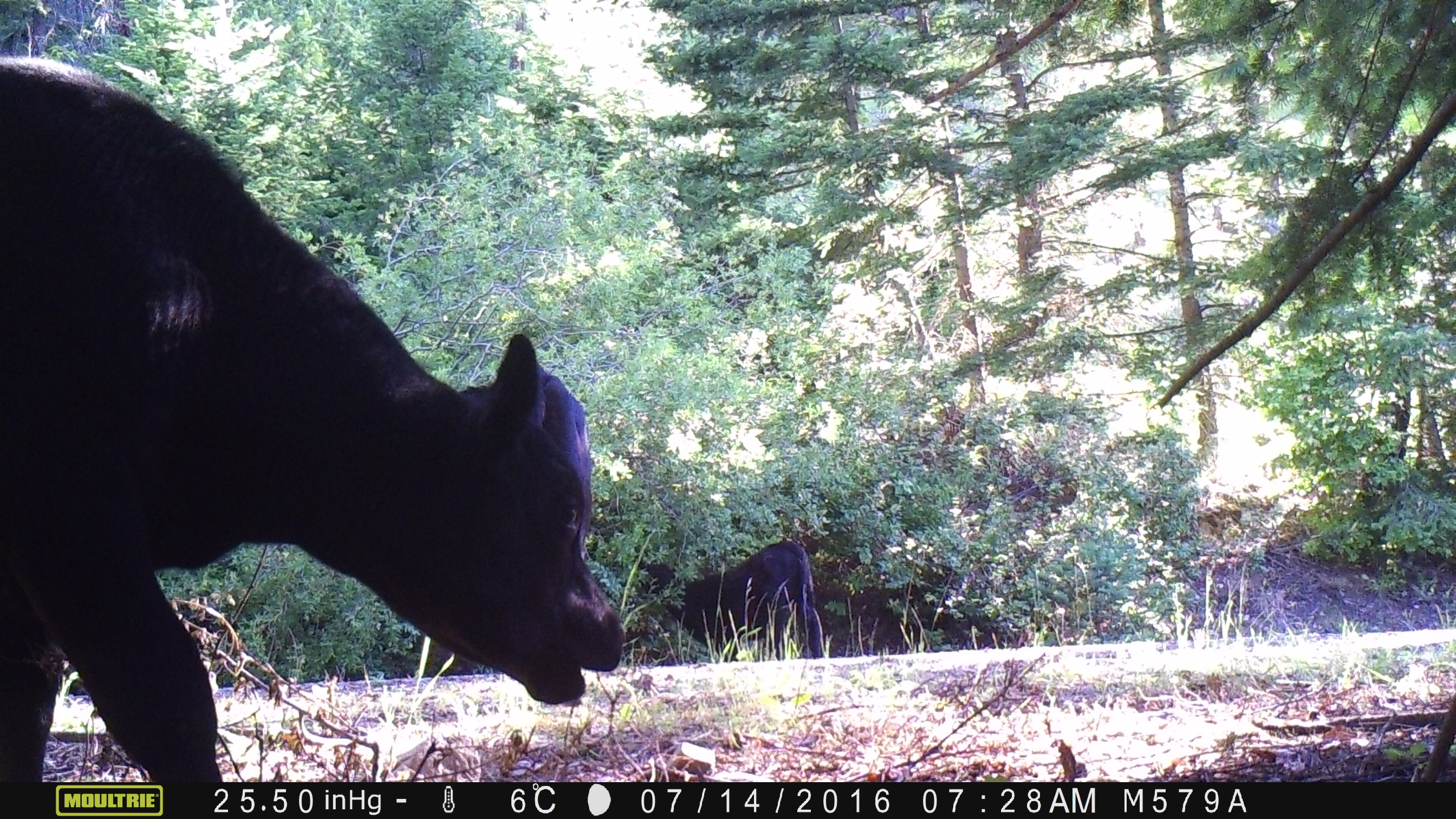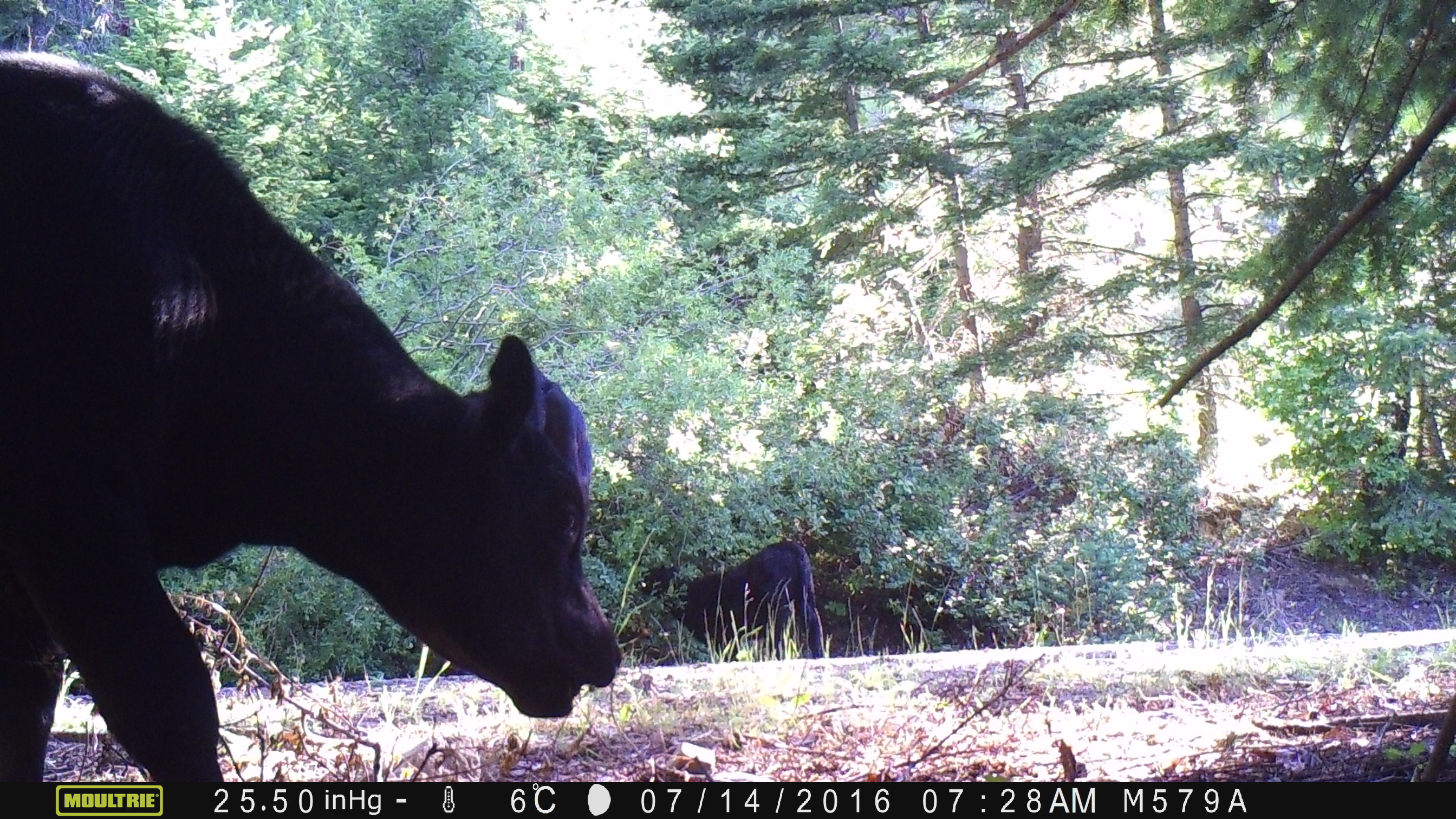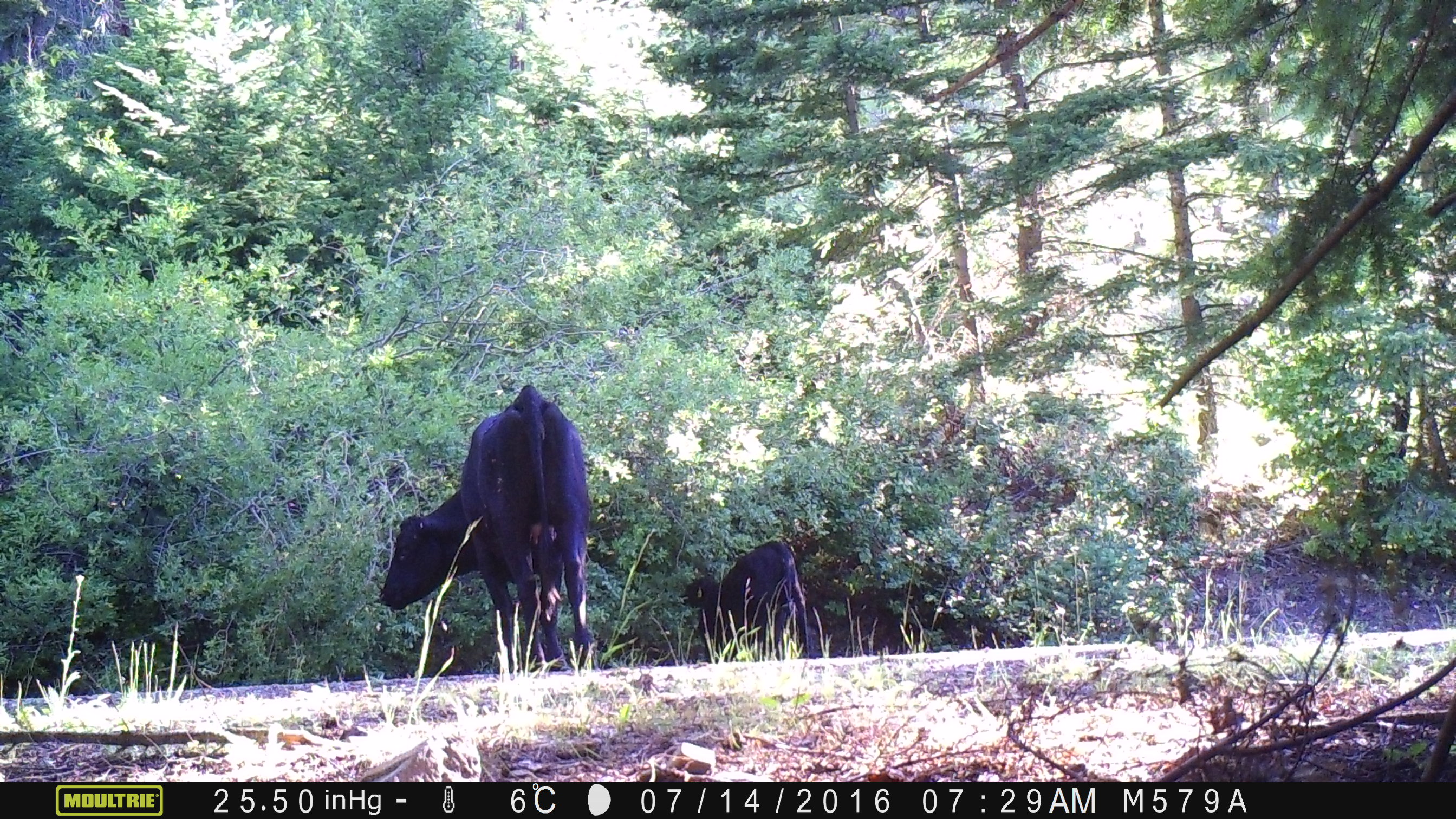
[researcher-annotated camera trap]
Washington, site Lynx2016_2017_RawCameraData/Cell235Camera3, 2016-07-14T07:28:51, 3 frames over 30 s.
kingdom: Animalia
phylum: Chordata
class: Mammalia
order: Artiodactyla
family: Bovidae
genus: Bos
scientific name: Bos taurus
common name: domestic cattle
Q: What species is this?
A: Domestic cattle (Bos taurus).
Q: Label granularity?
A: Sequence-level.